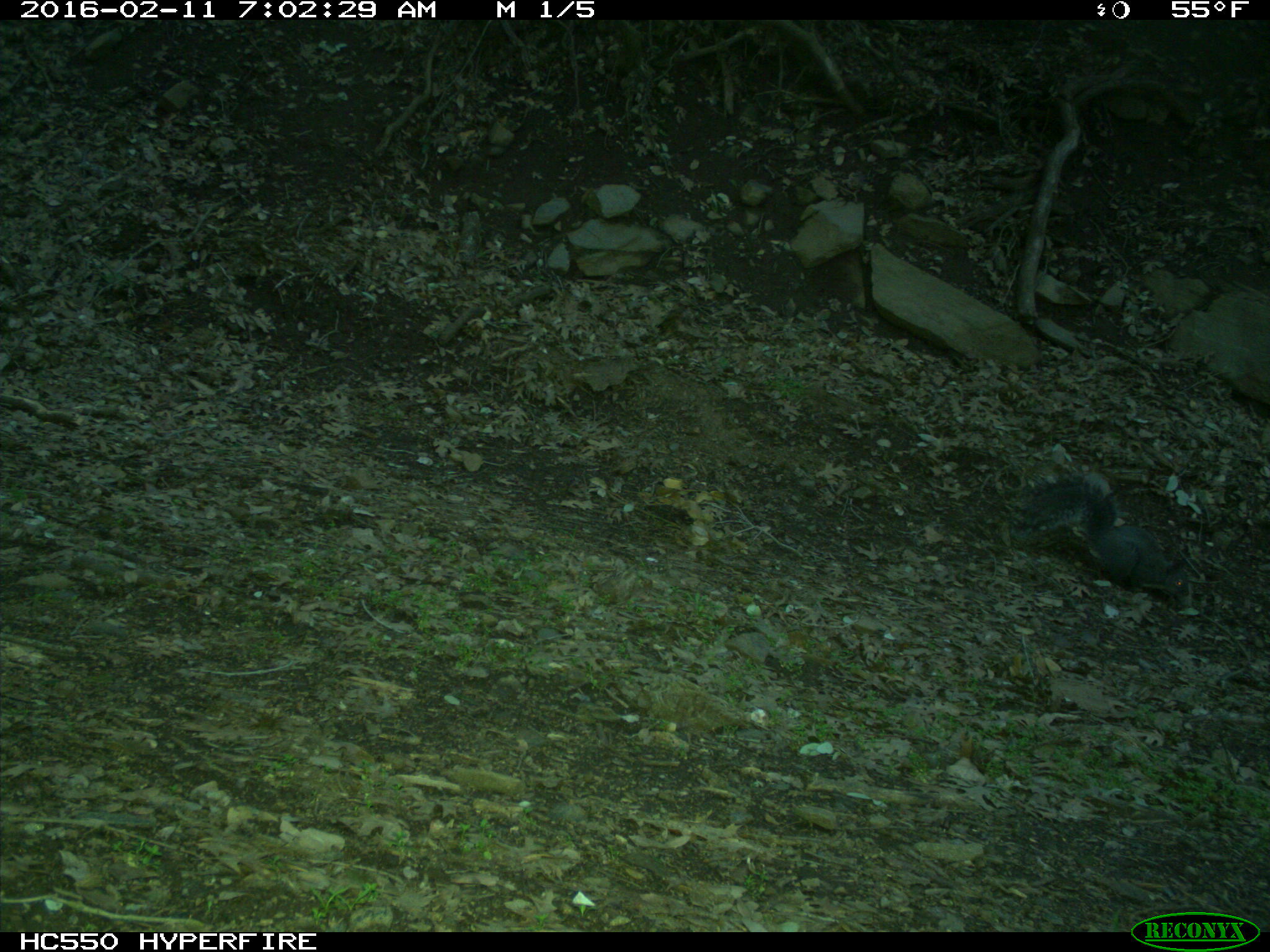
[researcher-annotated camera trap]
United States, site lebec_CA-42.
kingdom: Animalia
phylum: Chordata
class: Mammalia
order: Rodentia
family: Sciuridae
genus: Sciurus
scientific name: Sciurus carolinensis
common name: eastern gray squirrel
Sciurus carolinensis (eastern gray squirrel).